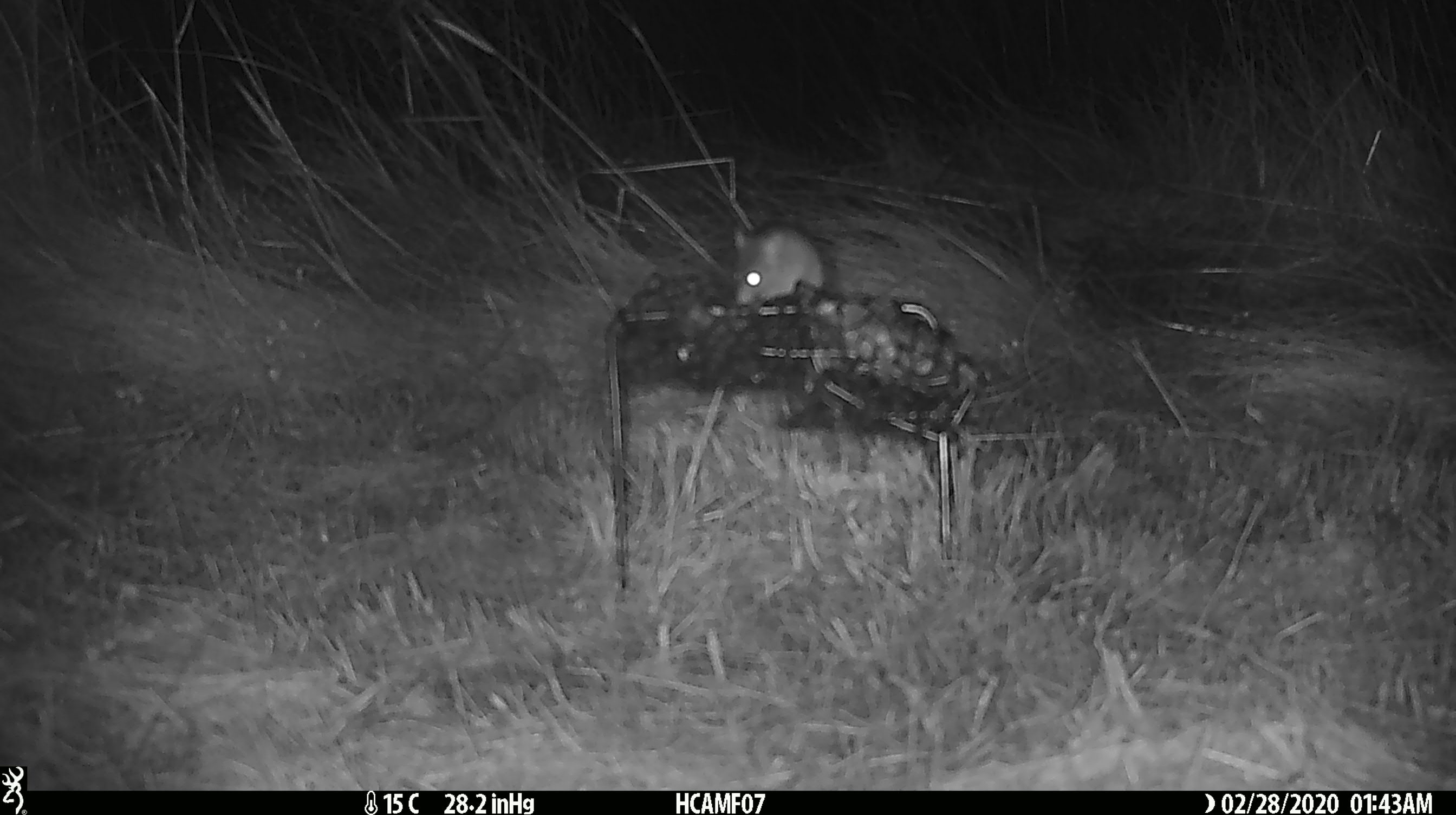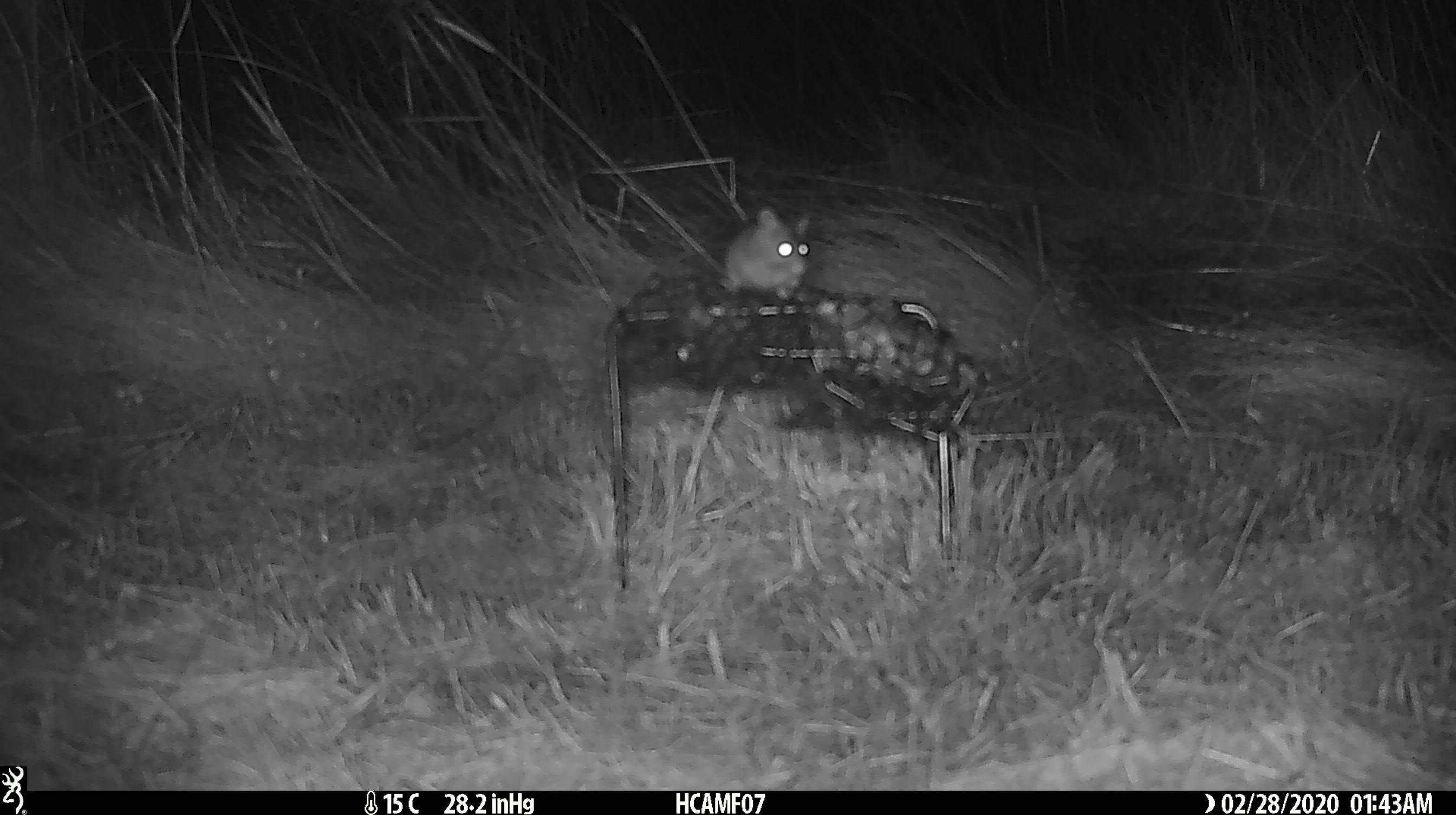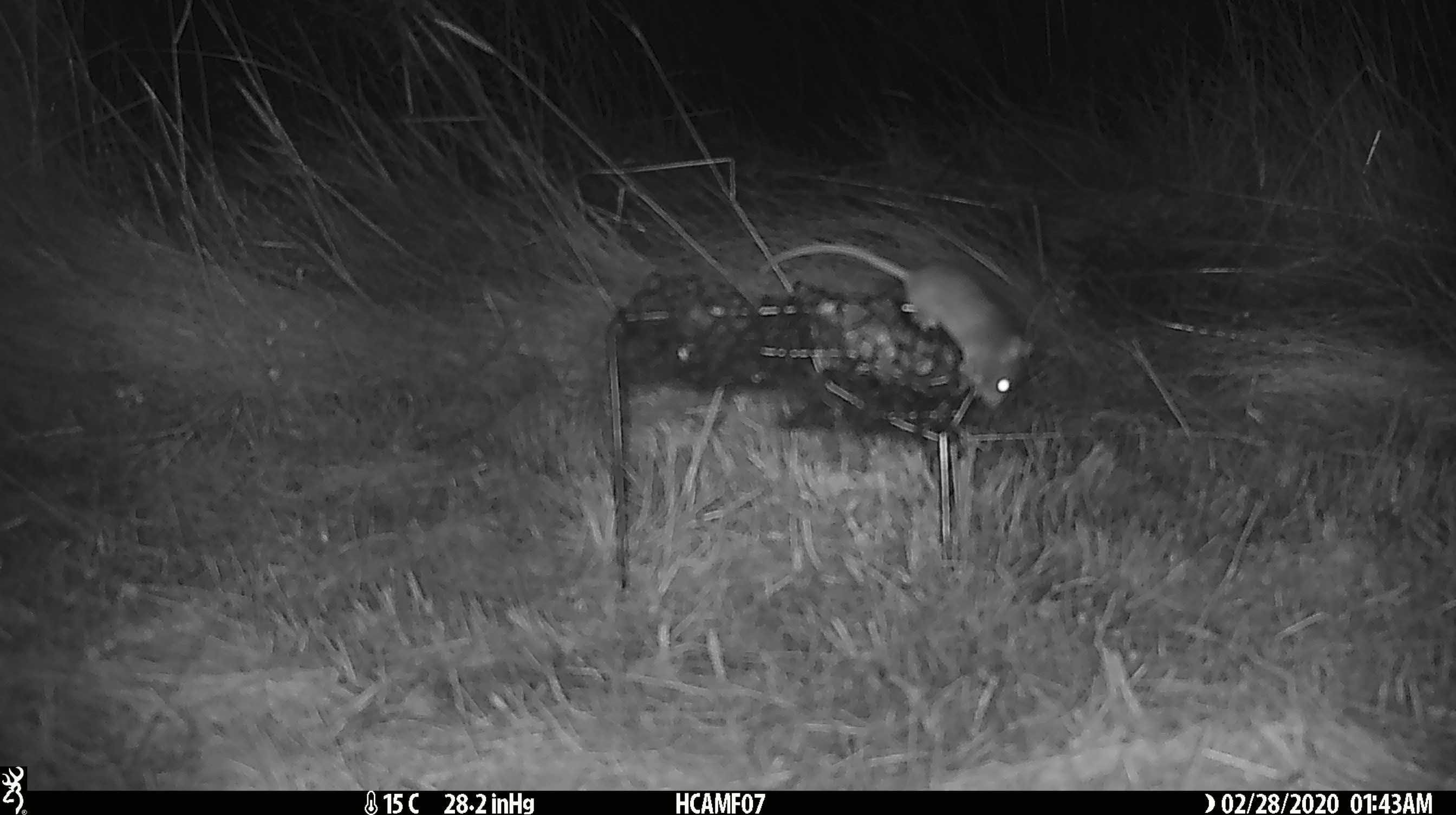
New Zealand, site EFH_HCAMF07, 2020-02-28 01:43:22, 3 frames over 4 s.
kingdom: Animalia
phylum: Chordata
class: Mammalia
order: Rodentia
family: Muridae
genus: Mus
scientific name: Mus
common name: mouse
Mouse (Mus).